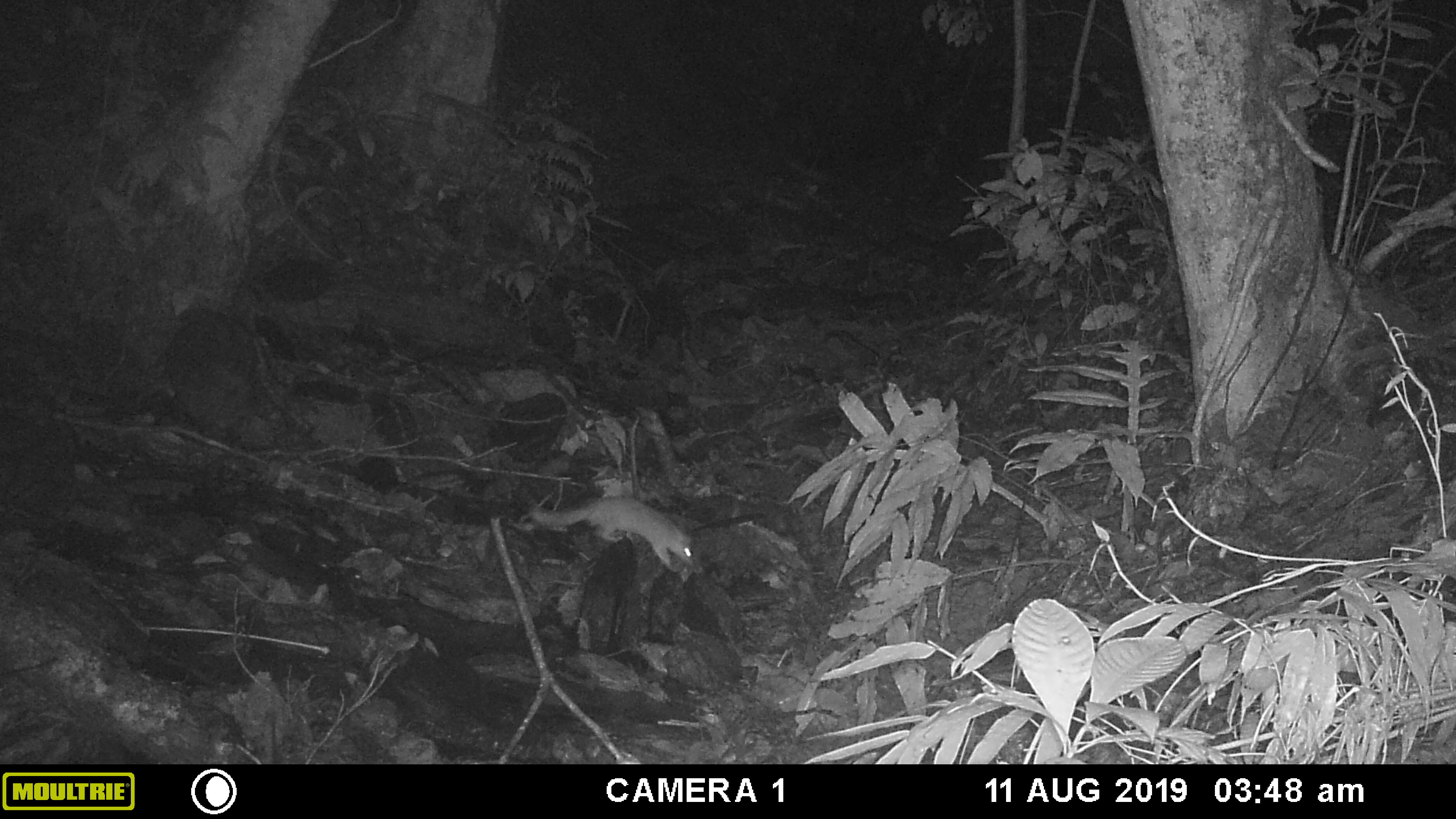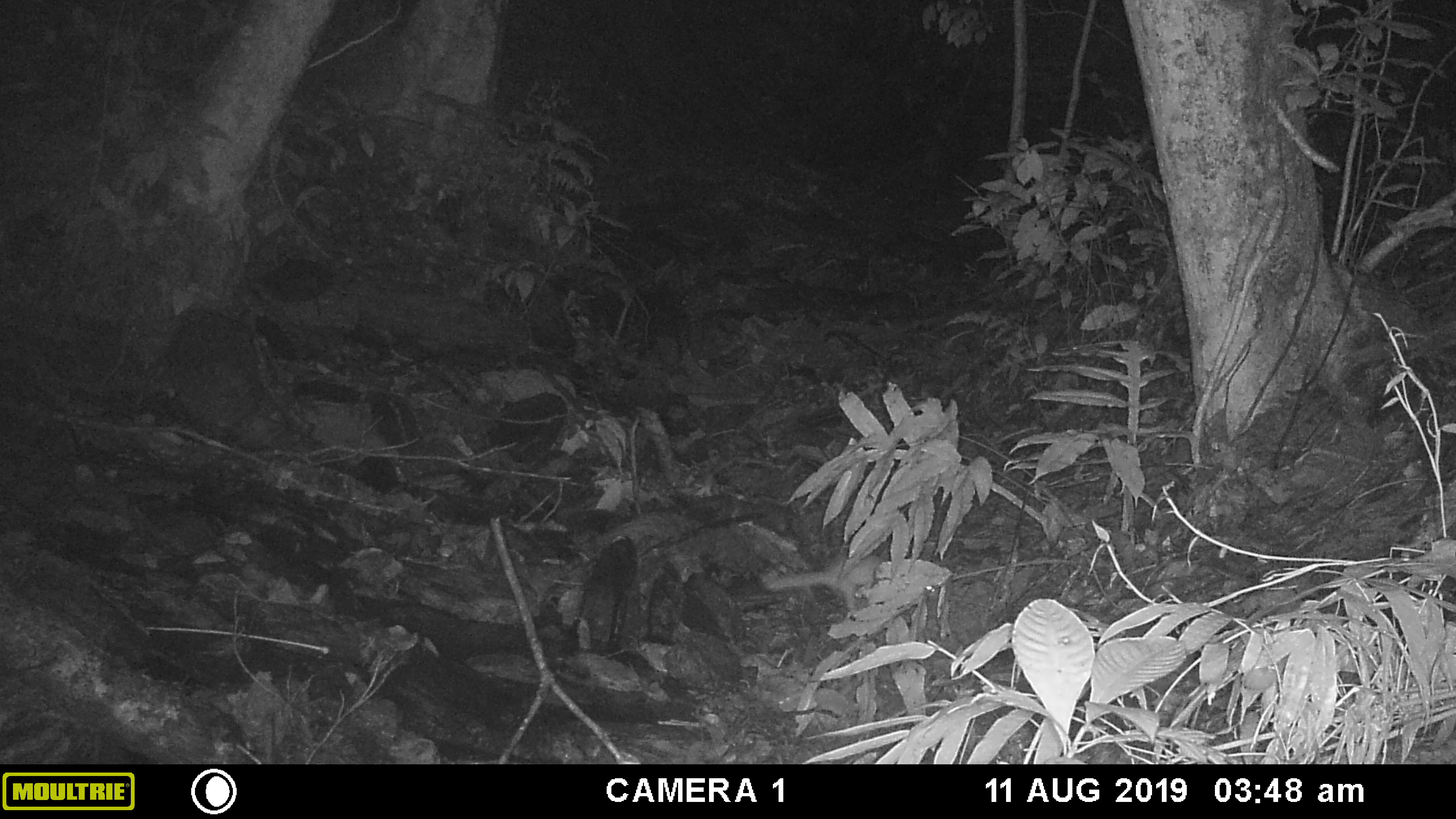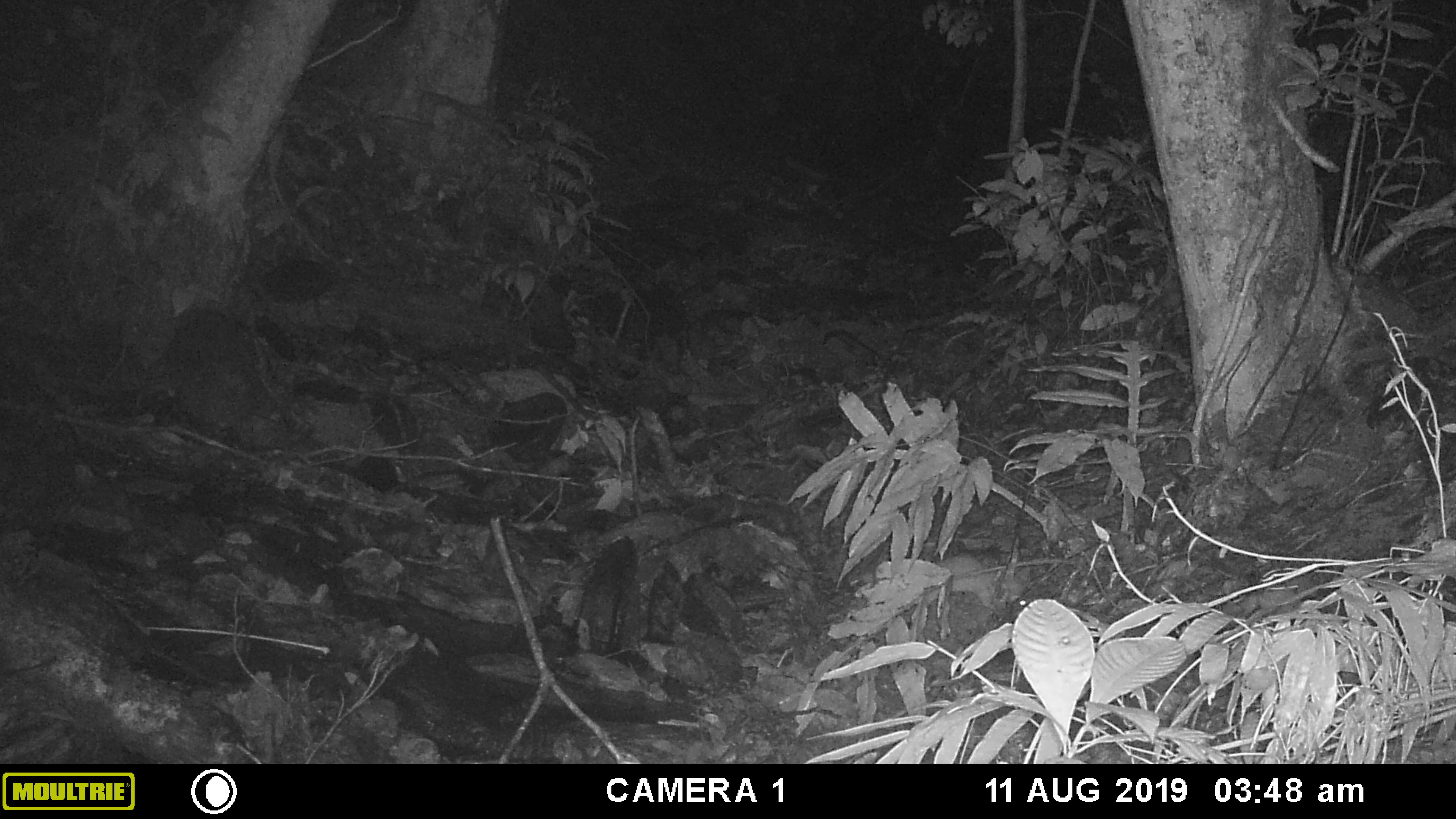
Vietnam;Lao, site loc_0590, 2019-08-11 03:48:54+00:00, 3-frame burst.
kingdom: Animalia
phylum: Chordata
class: Mammalia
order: Carnivora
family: Mustelidae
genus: Melogale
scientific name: Melogale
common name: ferret badger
Ferret badger (Melogale). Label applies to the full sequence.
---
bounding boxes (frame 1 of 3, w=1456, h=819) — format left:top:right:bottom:
ferret badger: 526:495:695:574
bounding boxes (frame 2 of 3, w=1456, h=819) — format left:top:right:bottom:
ferret badger: 761:553:952:613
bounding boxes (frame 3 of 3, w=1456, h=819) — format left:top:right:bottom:
ferret badger: 924:552:1030:620